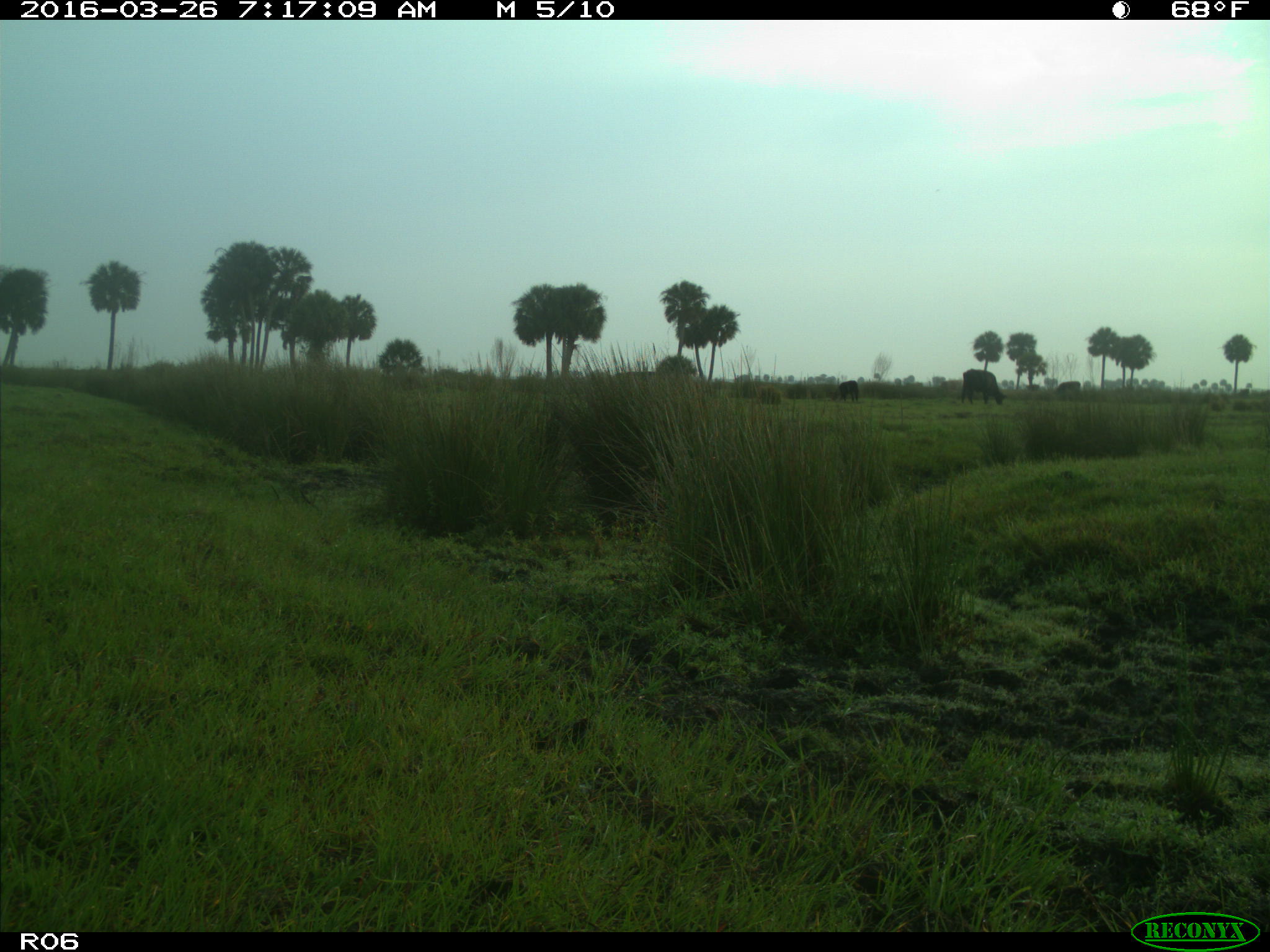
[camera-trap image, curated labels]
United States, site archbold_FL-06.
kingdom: Animalia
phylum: Chordata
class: Mammalia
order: Artiodactyla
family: Bovidae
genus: Bos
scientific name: Bos taurus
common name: domestic cow